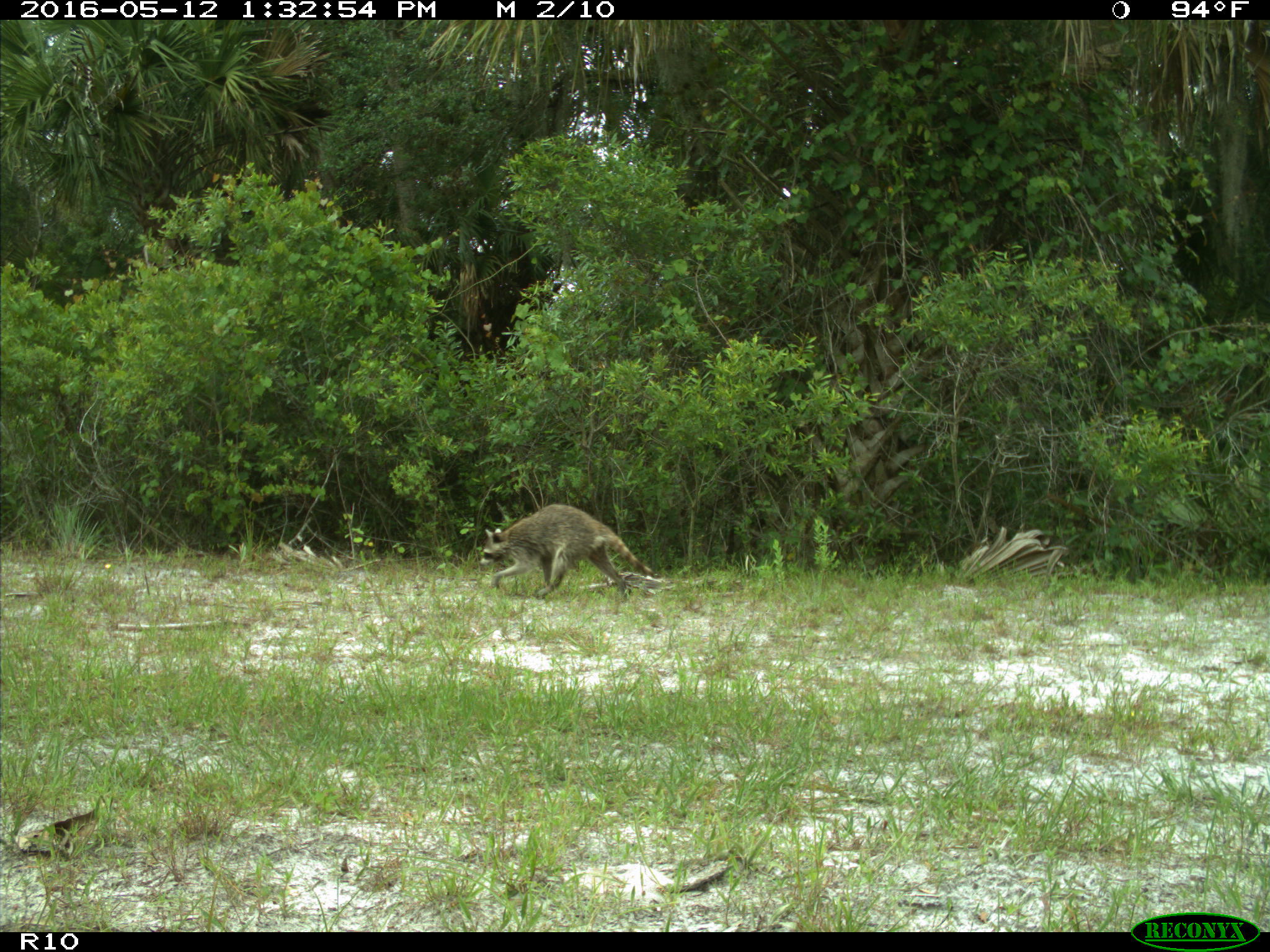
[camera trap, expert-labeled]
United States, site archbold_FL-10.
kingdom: Animalia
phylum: Chordata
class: Mammalia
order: Carnivora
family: Procyonidae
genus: Procyon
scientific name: Procyon lotor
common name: common raccoon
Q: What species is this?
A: Procyon lotor (common raccoon).